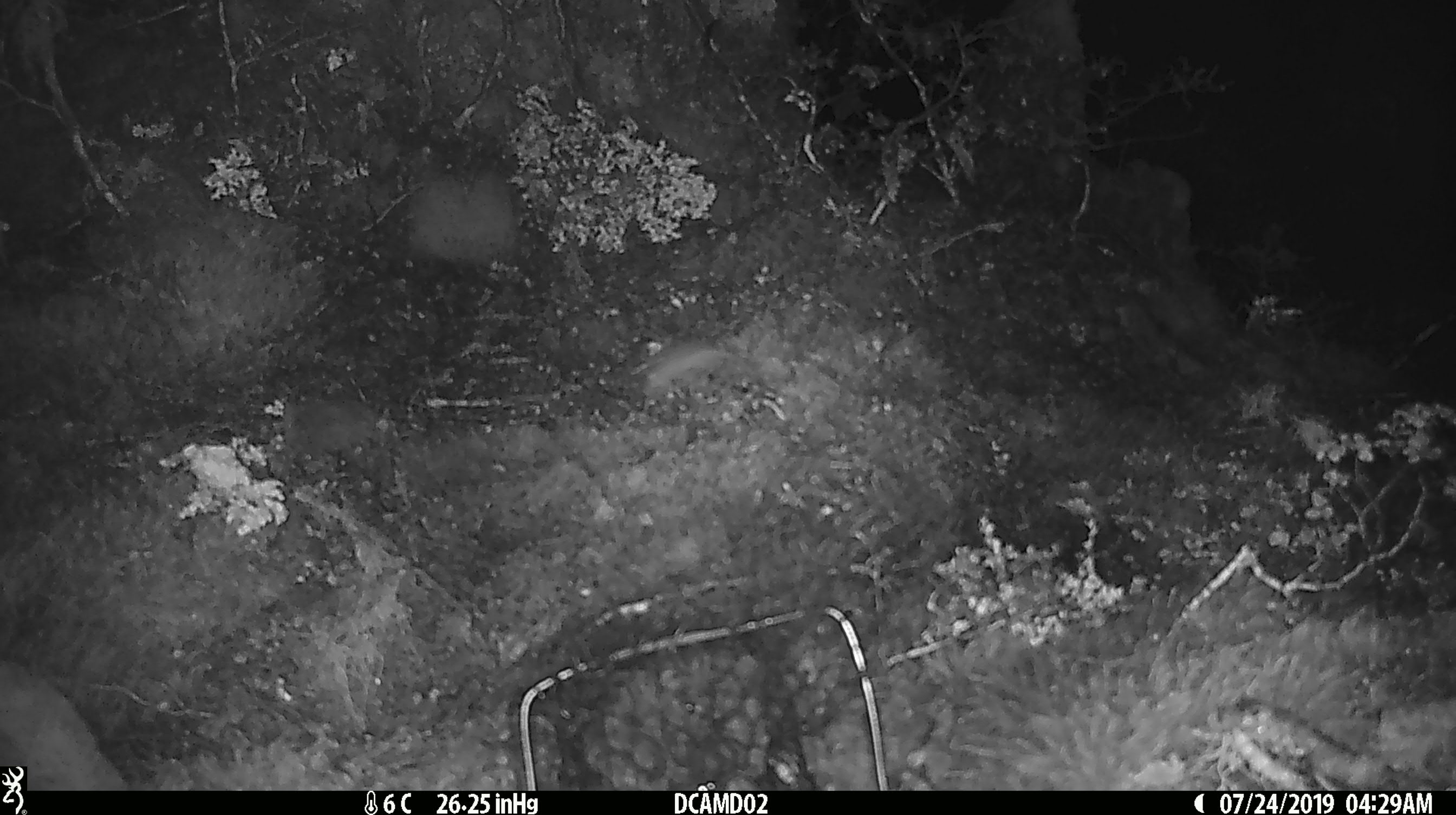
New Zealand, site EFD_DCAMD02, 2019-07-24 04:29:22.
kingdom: Animalia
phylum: Chordata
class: Mammalia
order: Rodentia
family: Muridae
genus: Mus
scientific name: Mus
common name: mouse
Mouse (Mus).